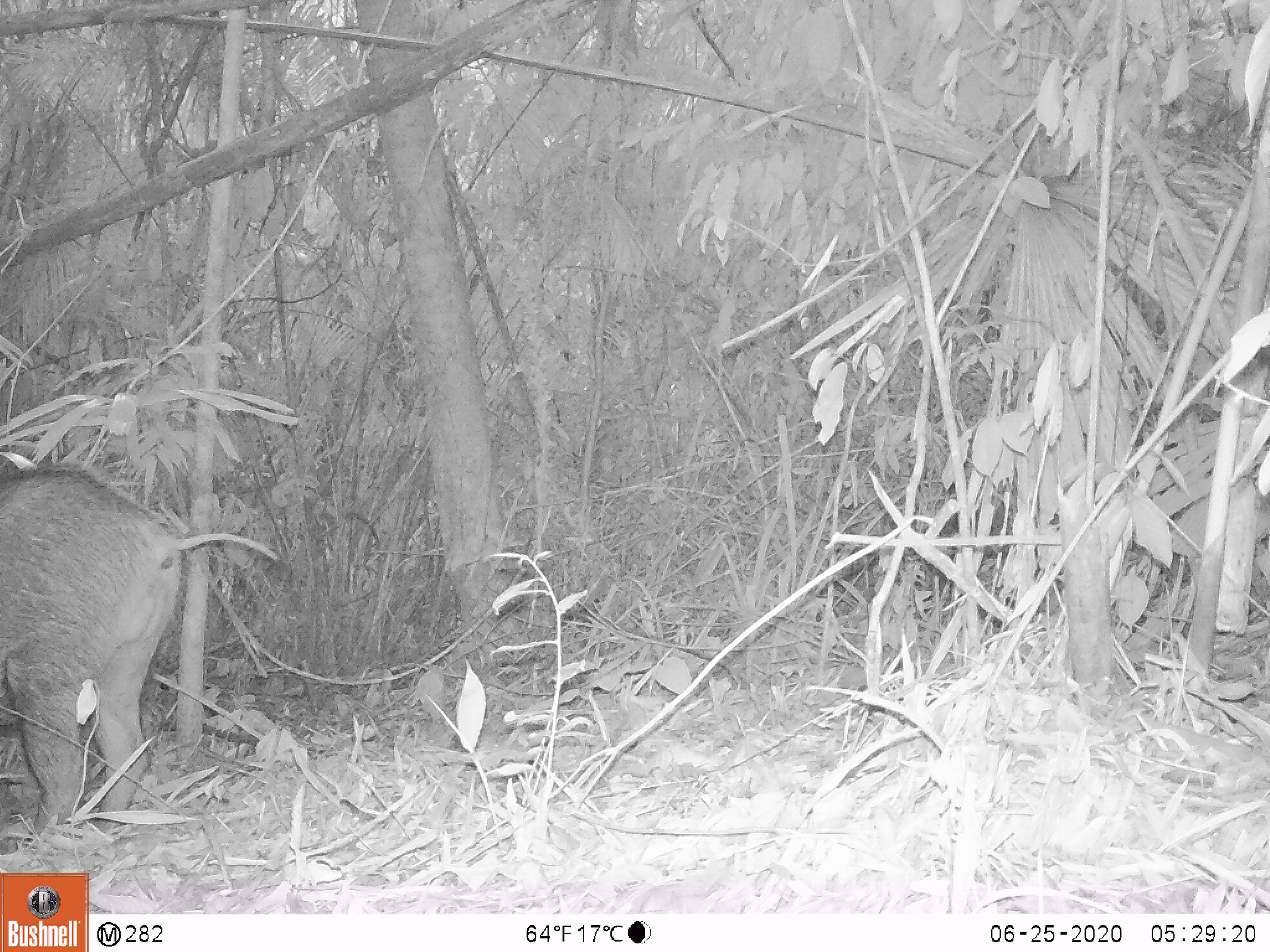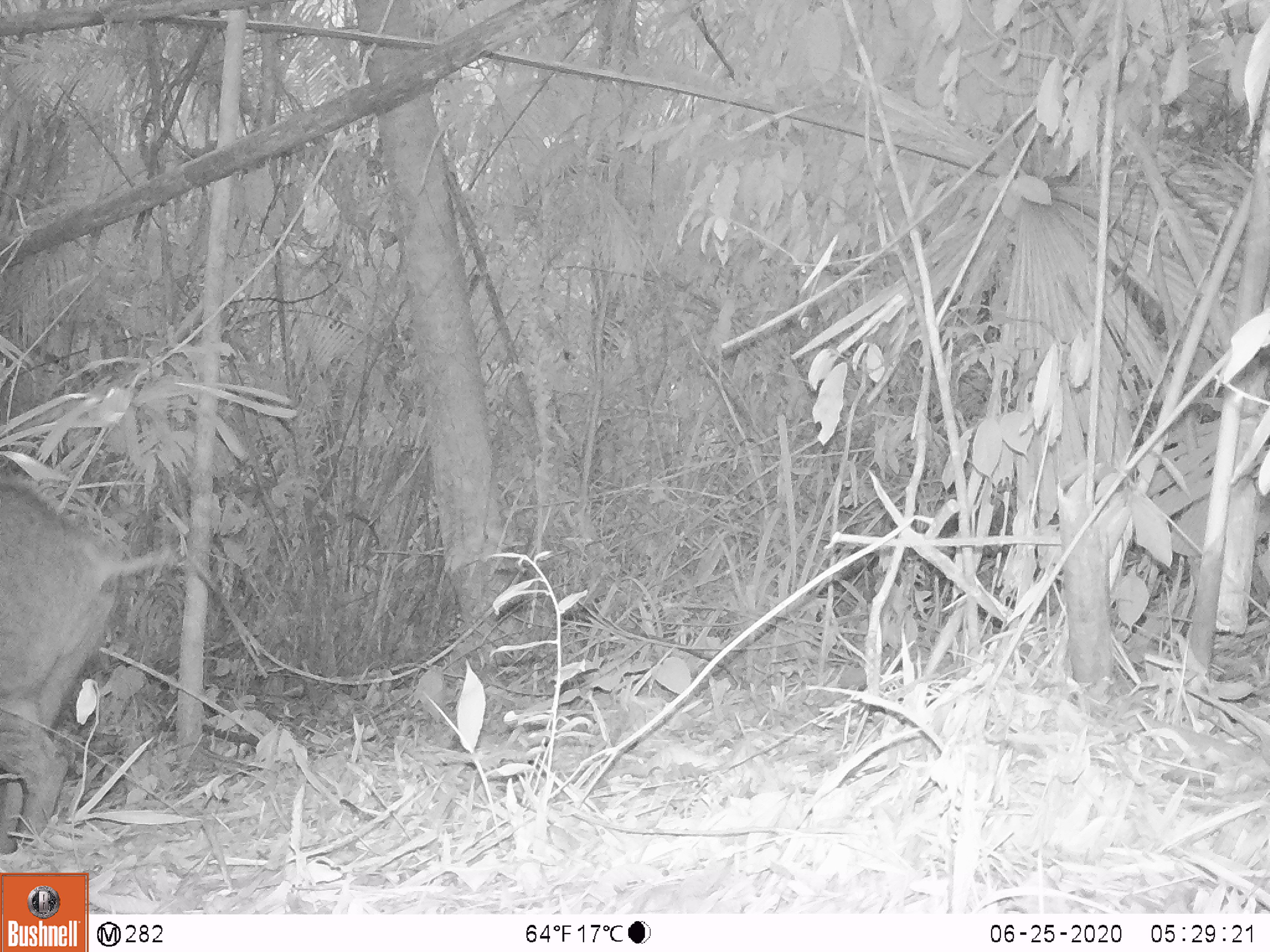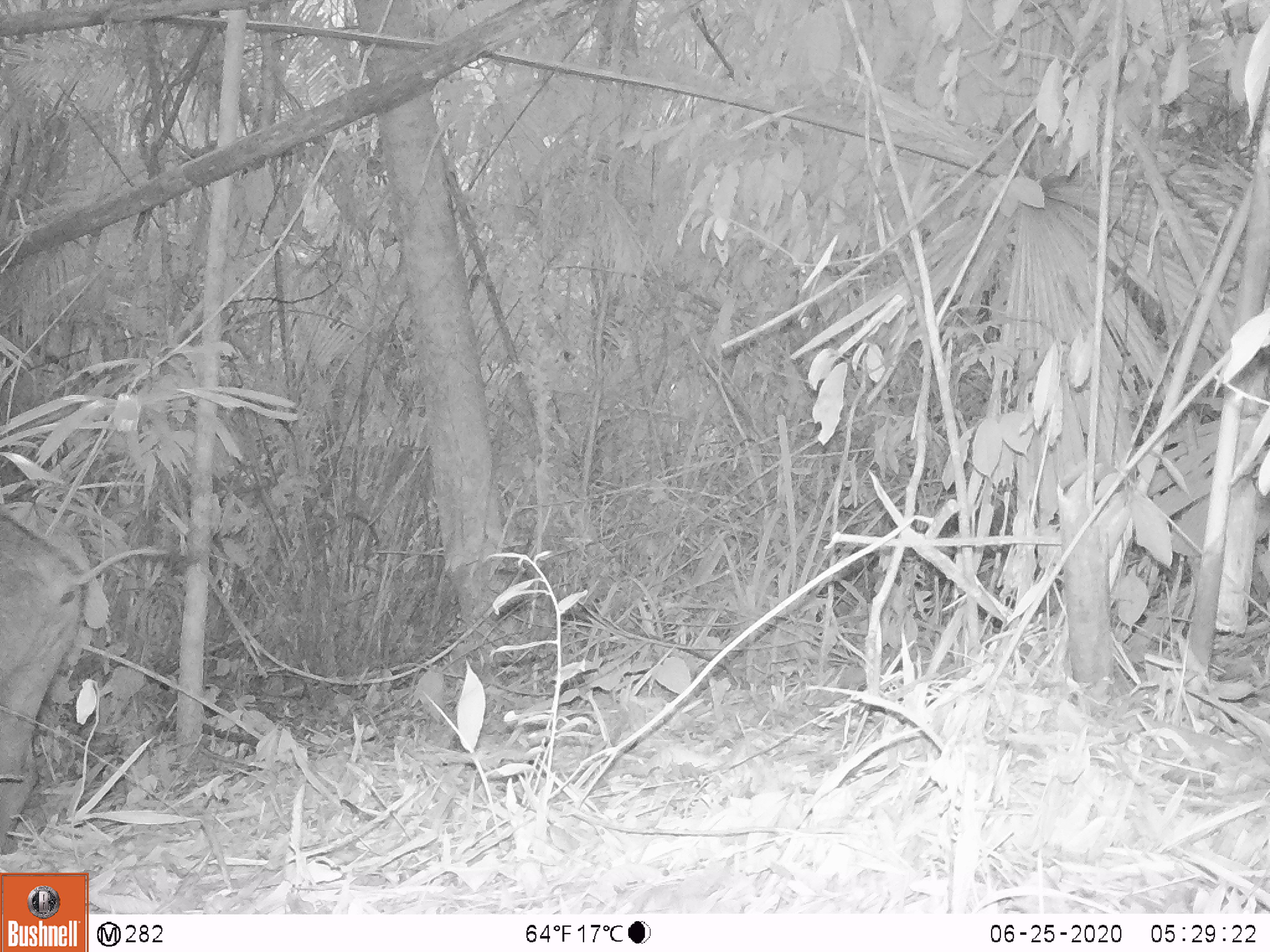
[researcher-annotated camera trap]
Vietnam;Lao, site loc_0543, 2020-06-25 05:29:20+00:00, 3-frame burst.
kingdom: Animalia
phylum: Chordata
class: Mammalia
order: Artiodactyla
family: Suidae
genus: Sus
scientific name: Sus scrofa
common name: eurasian wild pig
Eurasian wild pig (Sus scrofa). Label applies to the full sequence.